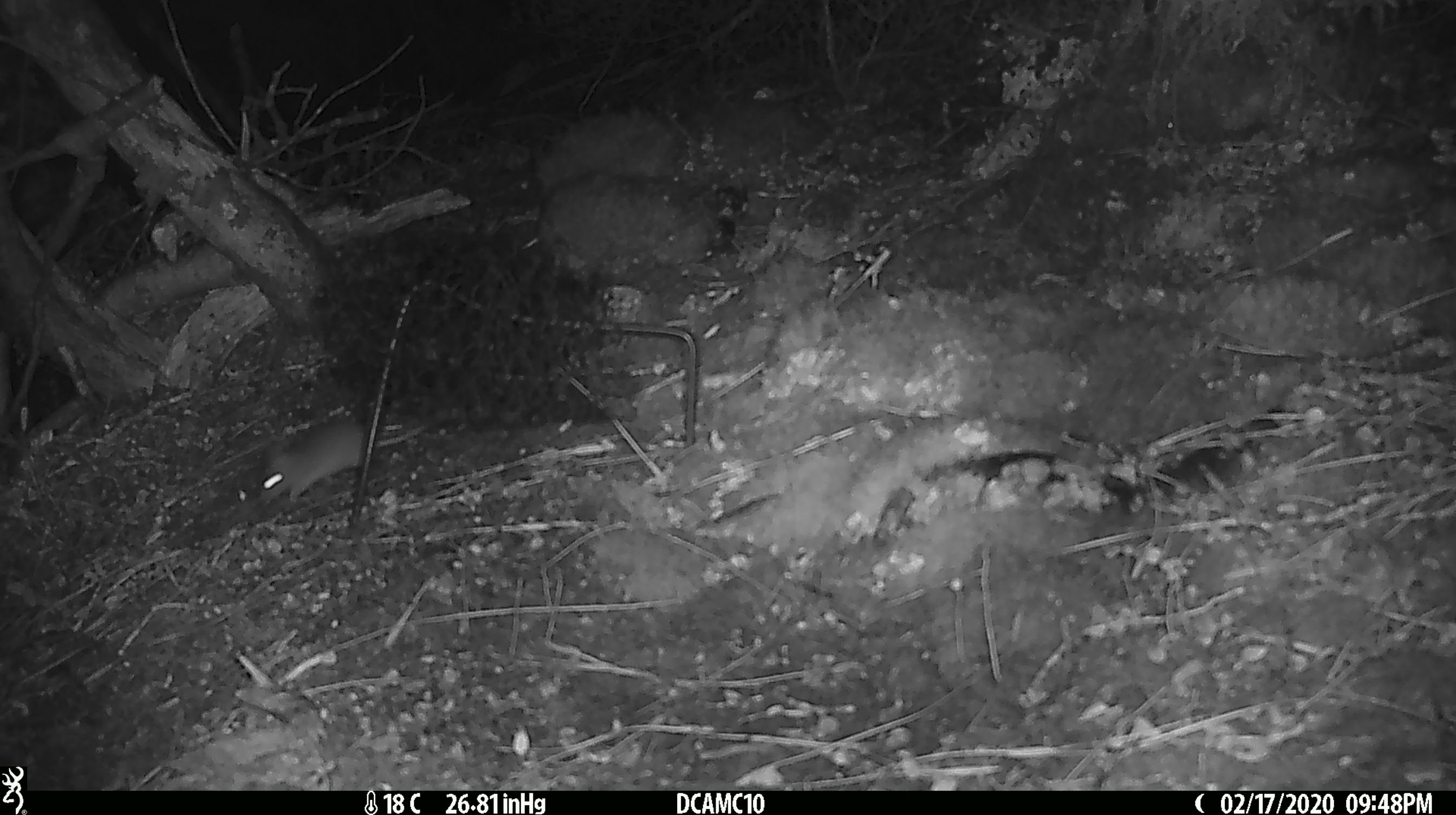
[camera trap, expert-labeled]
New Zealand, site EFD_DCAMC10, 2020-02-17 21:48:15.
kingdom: Animalia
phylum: Chordata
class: Mammalia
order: Rodentia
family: Muridae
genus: Mus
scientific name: Mus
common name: mouse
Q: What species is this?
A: Mouse (Mus).